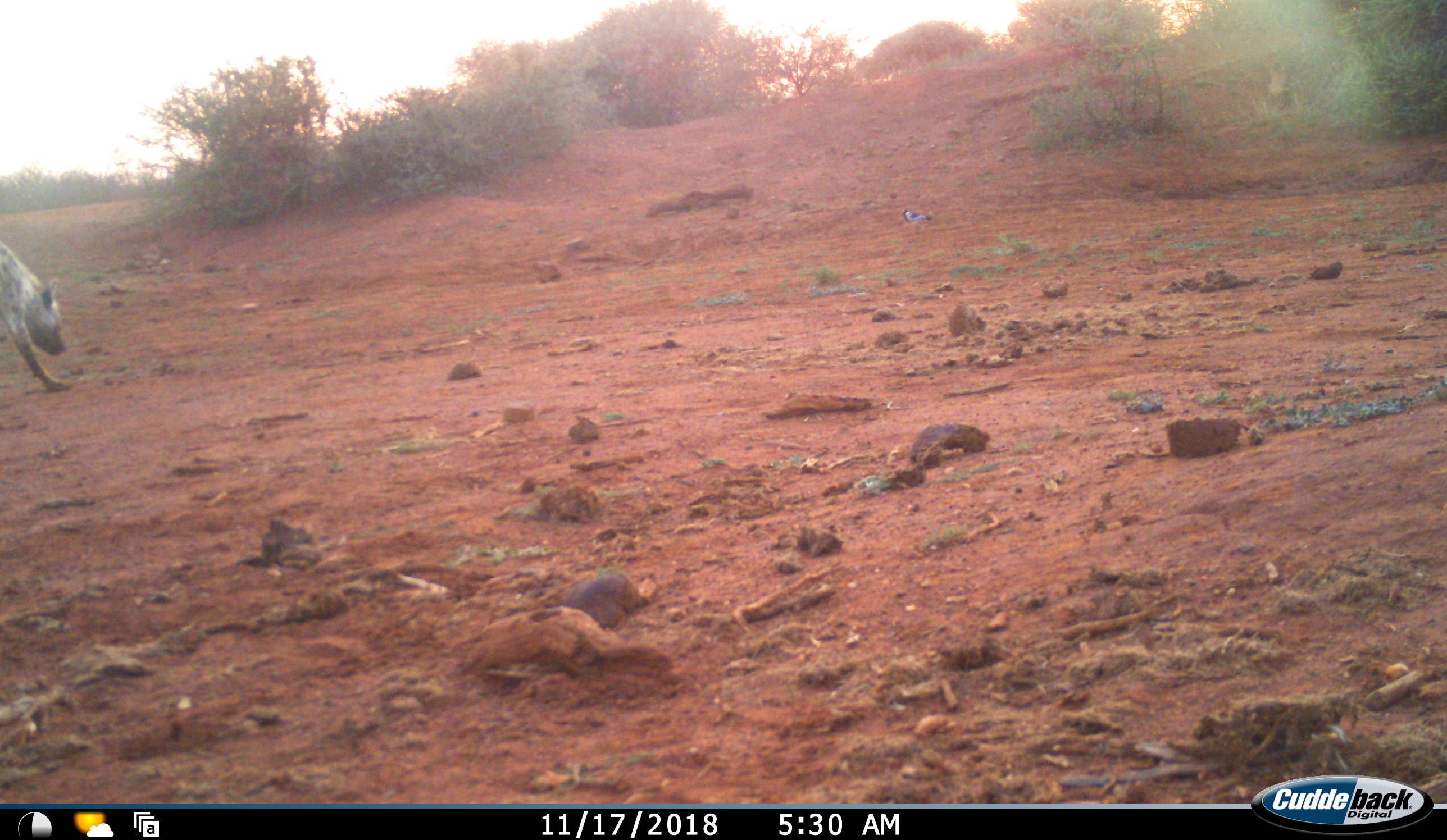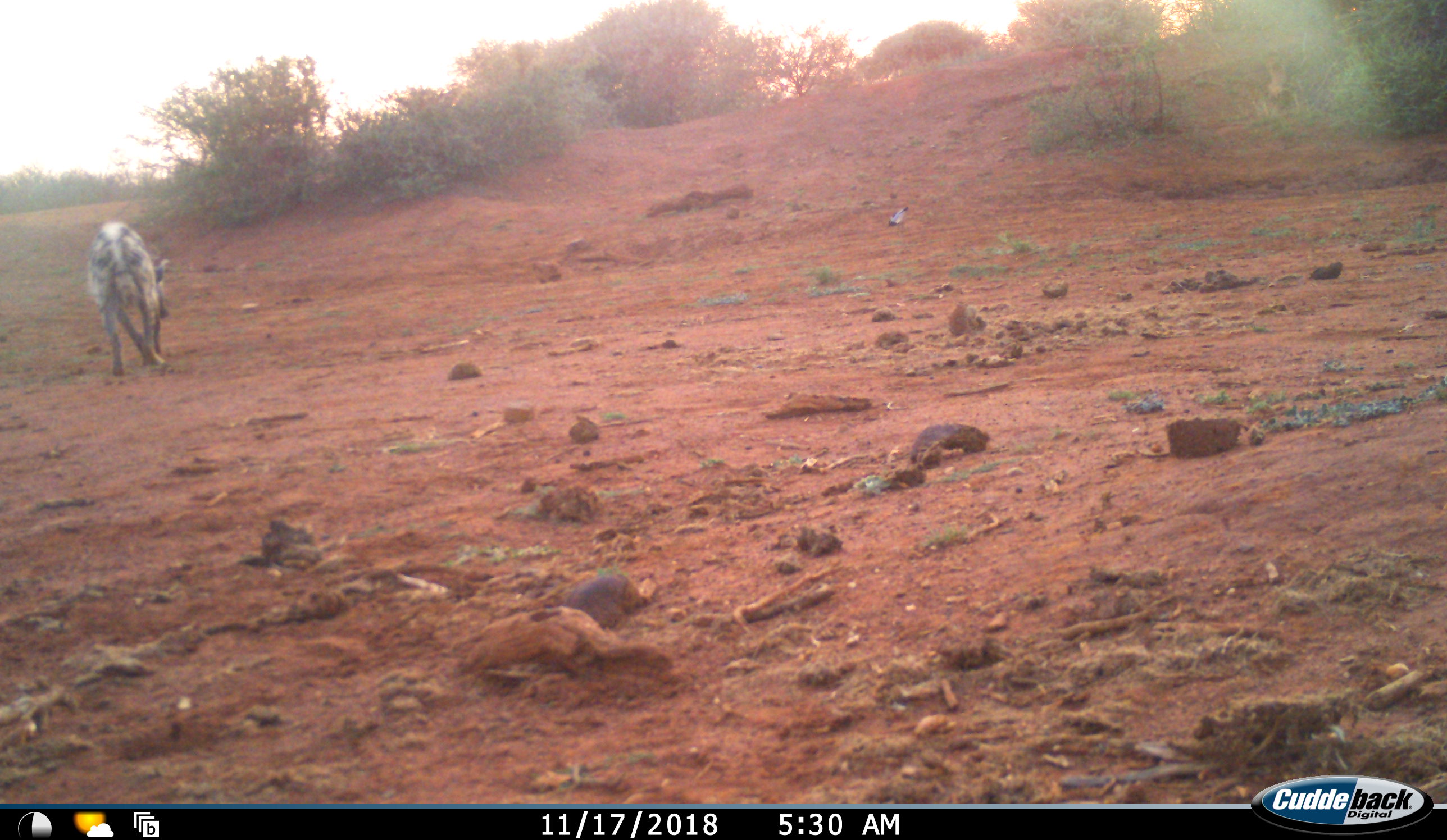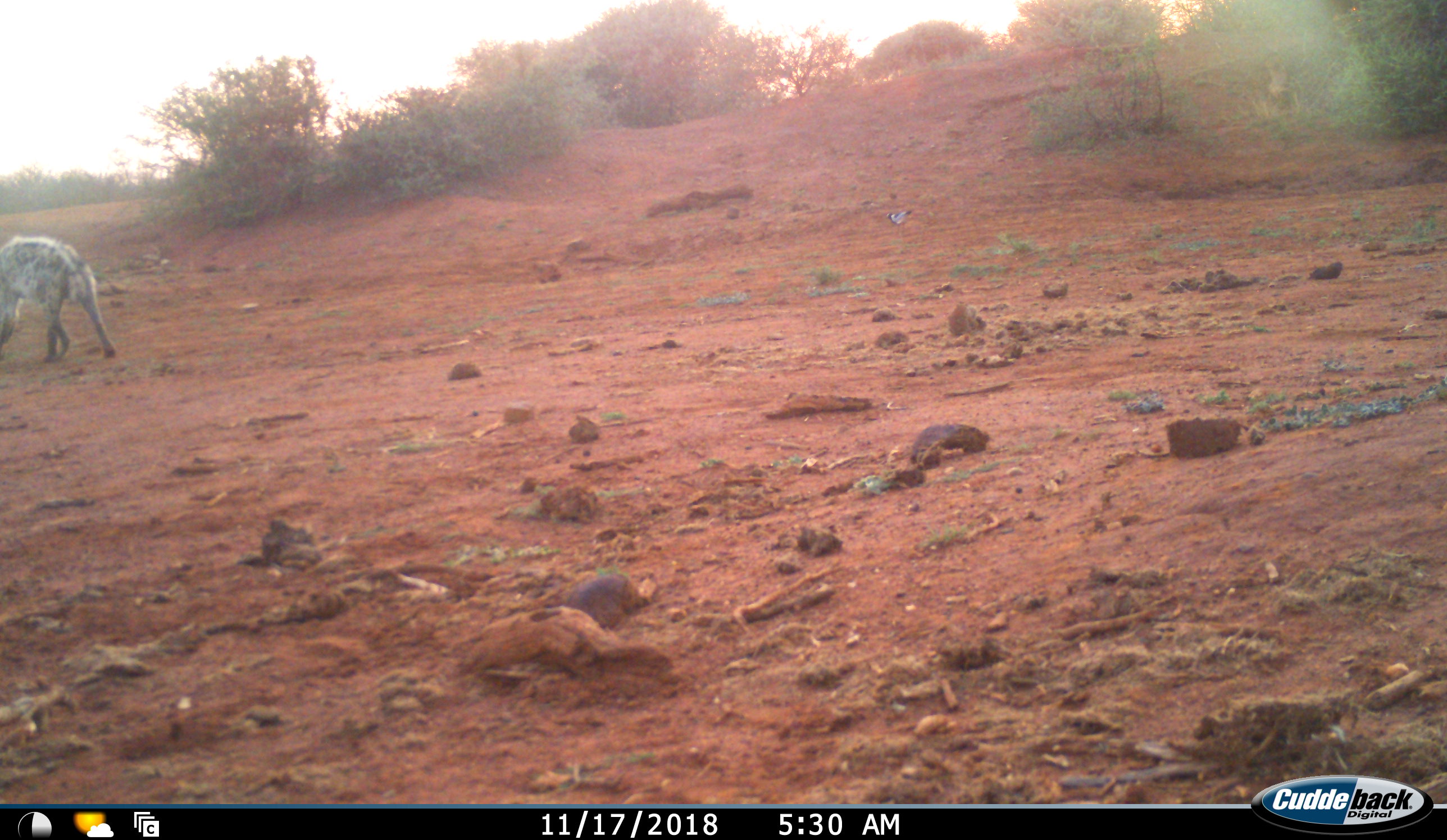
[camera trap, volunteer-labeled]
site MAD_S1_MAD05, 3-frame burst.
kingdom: Animalia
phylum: Chordata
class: Mammalia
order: Carnivora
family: Hyaenidae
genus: Crocuta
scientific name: Crocuta crocuta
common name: spotted hyena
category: hyenaspotted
Hyenaspotted (spotted hyena) (Crocuta crocuta), count 1. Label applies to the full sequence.